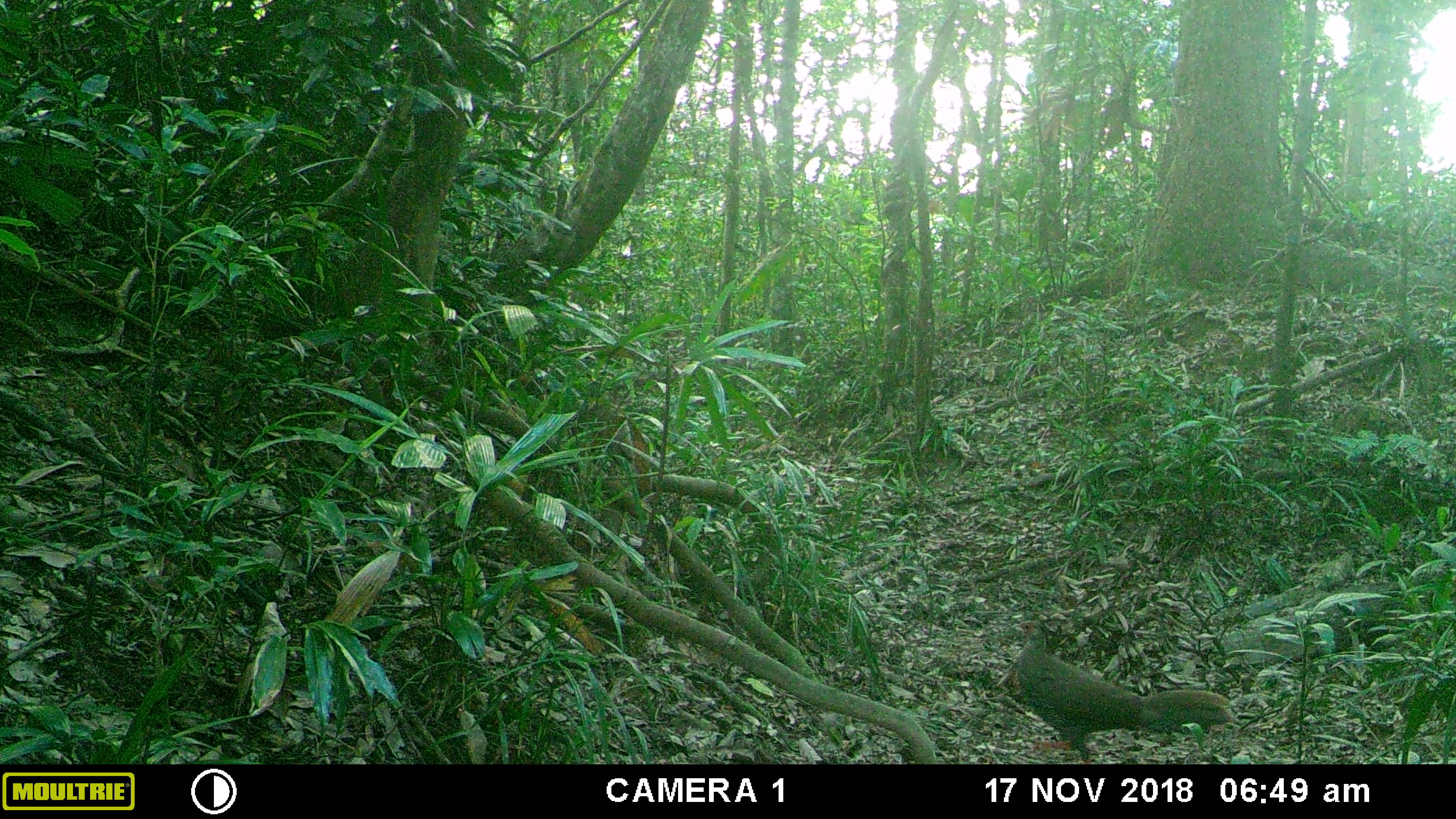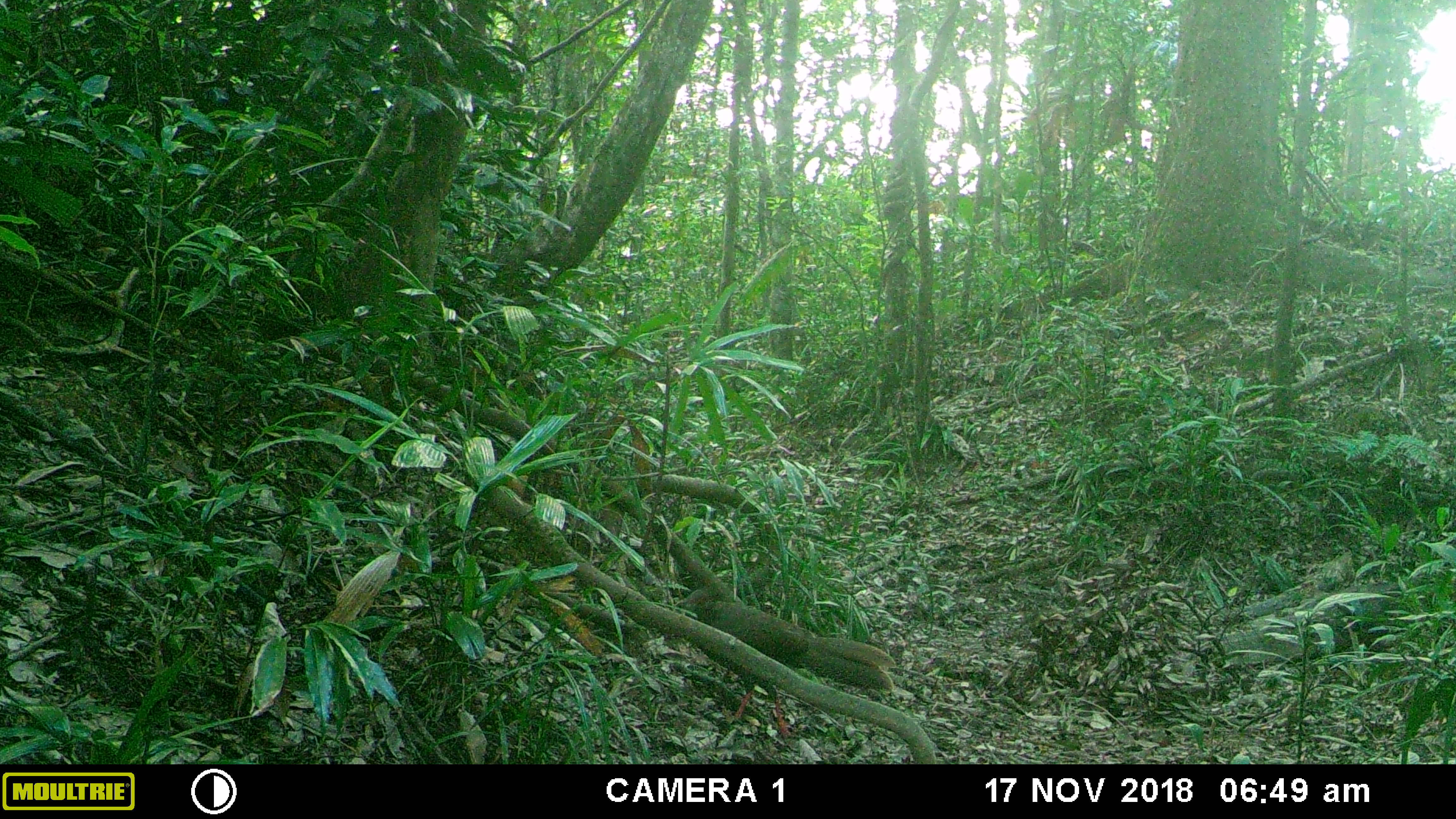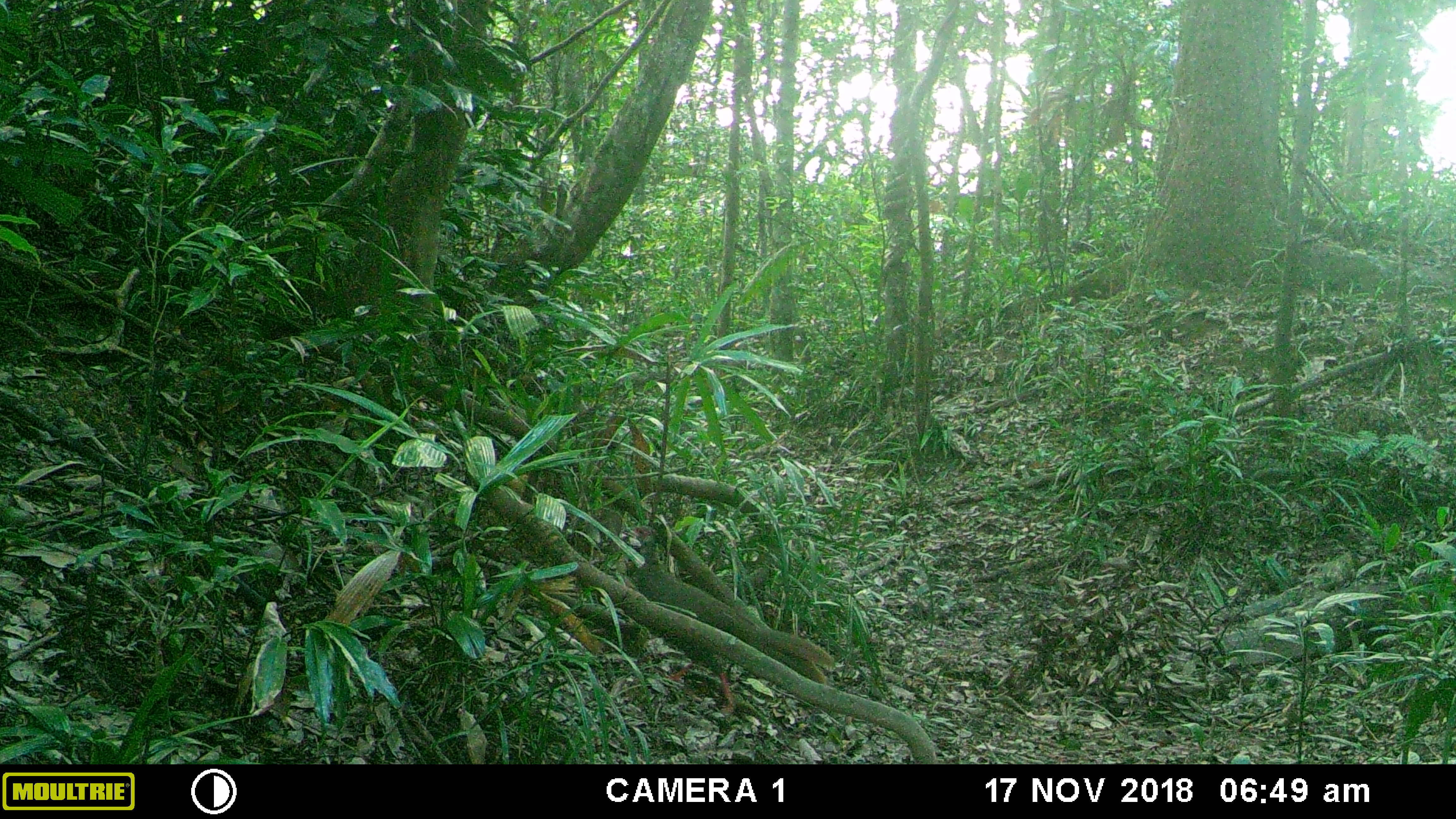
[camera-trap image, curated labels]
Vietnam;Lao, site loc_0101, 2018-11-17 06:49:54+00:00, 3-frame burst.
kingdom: Animalia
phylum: Chordata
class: Aves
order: Galliformes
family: Phasianidae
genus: Lophura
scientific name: Lophura nycthemera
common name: silver pheasant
Silver pheasant (Lophura nycthemera). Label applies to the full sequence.